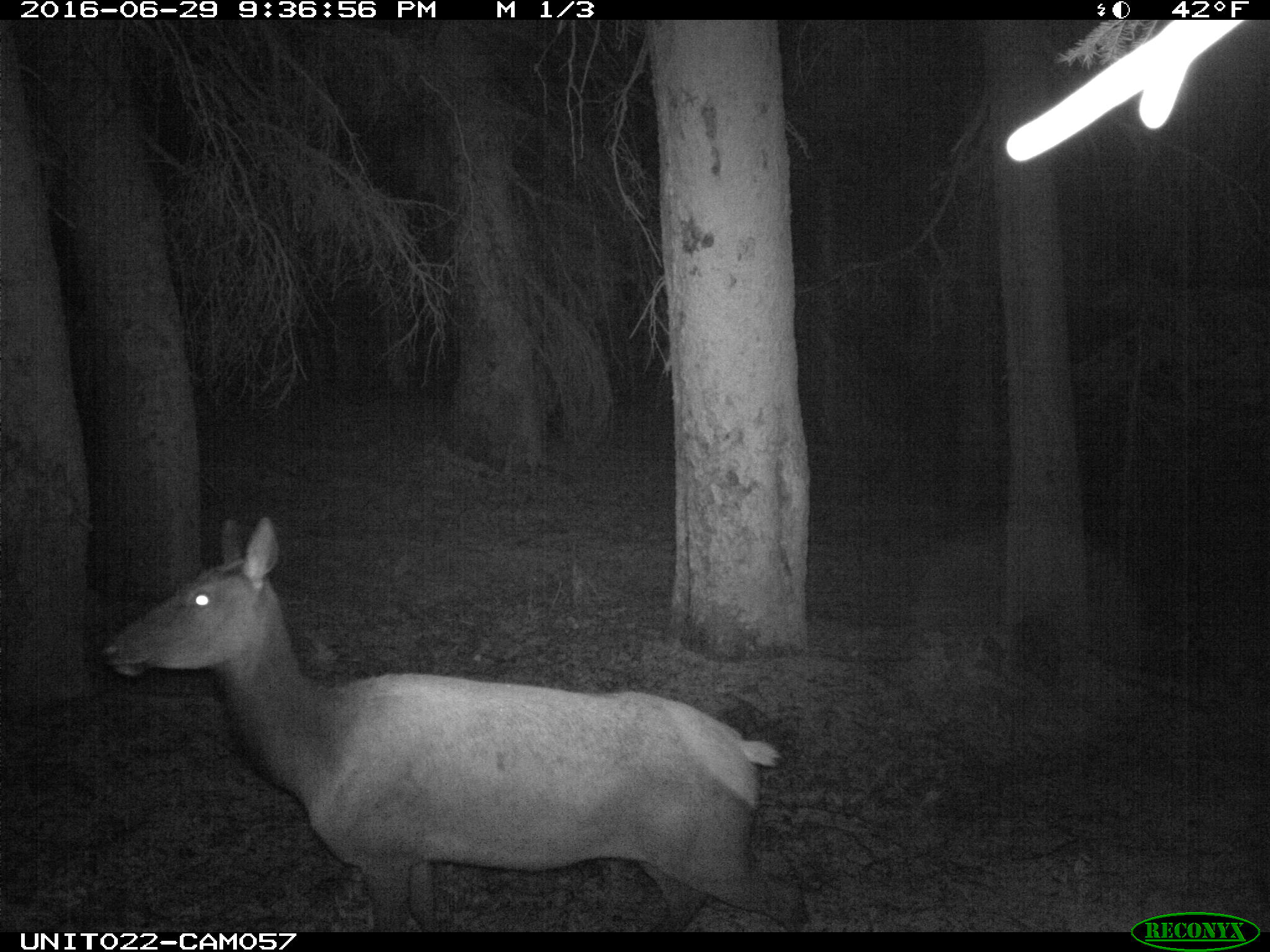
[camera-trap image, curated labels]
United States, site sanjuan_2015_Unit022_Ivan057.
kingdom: Animalia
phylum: Chordata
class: Mammalia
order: Artiodactyla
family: Cervidae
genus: Cervus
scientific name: Cervus elaphus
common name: red deer